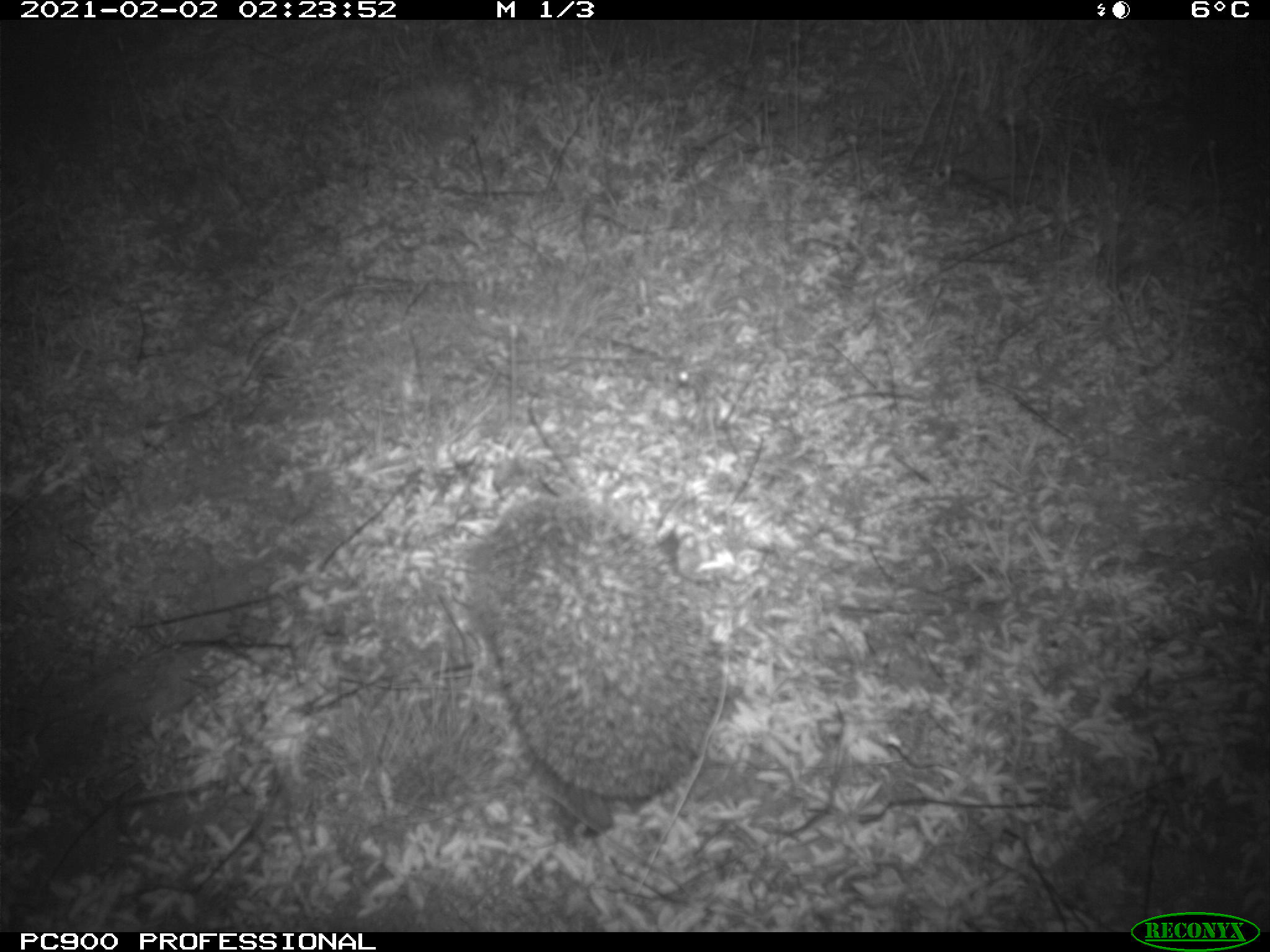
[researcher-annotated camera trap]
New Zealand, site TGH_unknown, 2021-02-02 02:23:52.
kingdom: Animalia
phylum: Chordata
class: Mammalia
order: Eulipotyphla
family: Erinaceidae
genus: Erinaceus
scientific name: Erinaceus europaeus europaeus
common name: european hedgehog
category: hedgehog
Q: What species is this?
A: Hedgehog (european hedgehog) (Erinaceus europaeus europaeus).